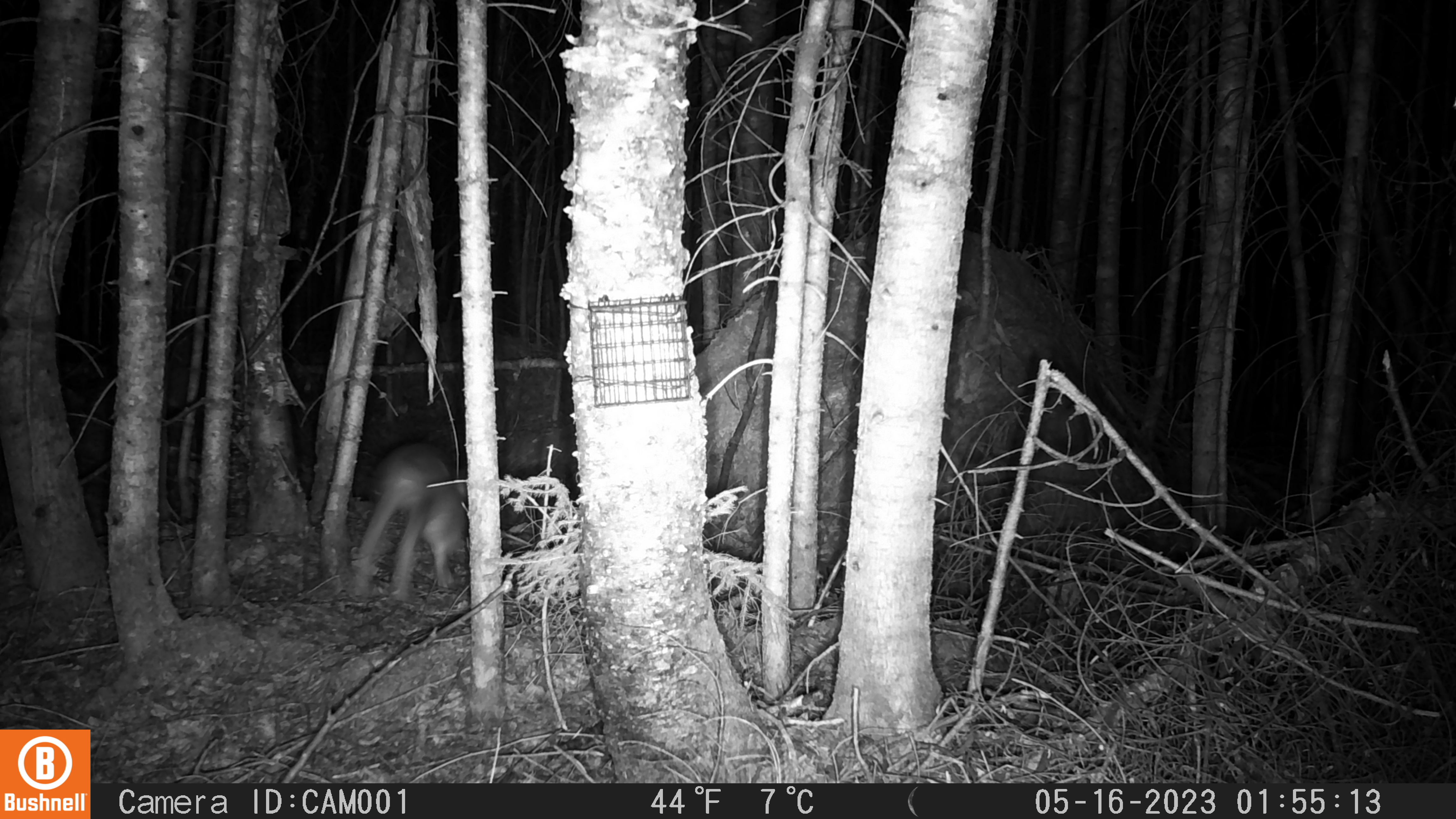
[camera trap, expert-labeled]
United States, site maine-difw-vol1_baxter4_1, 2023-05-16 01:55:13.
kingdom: Animalia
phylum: Chordata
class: Mammalia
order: Lagomorpha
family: Leporidae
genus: Lepus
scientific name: Lepus americanus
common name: snowshoe hare